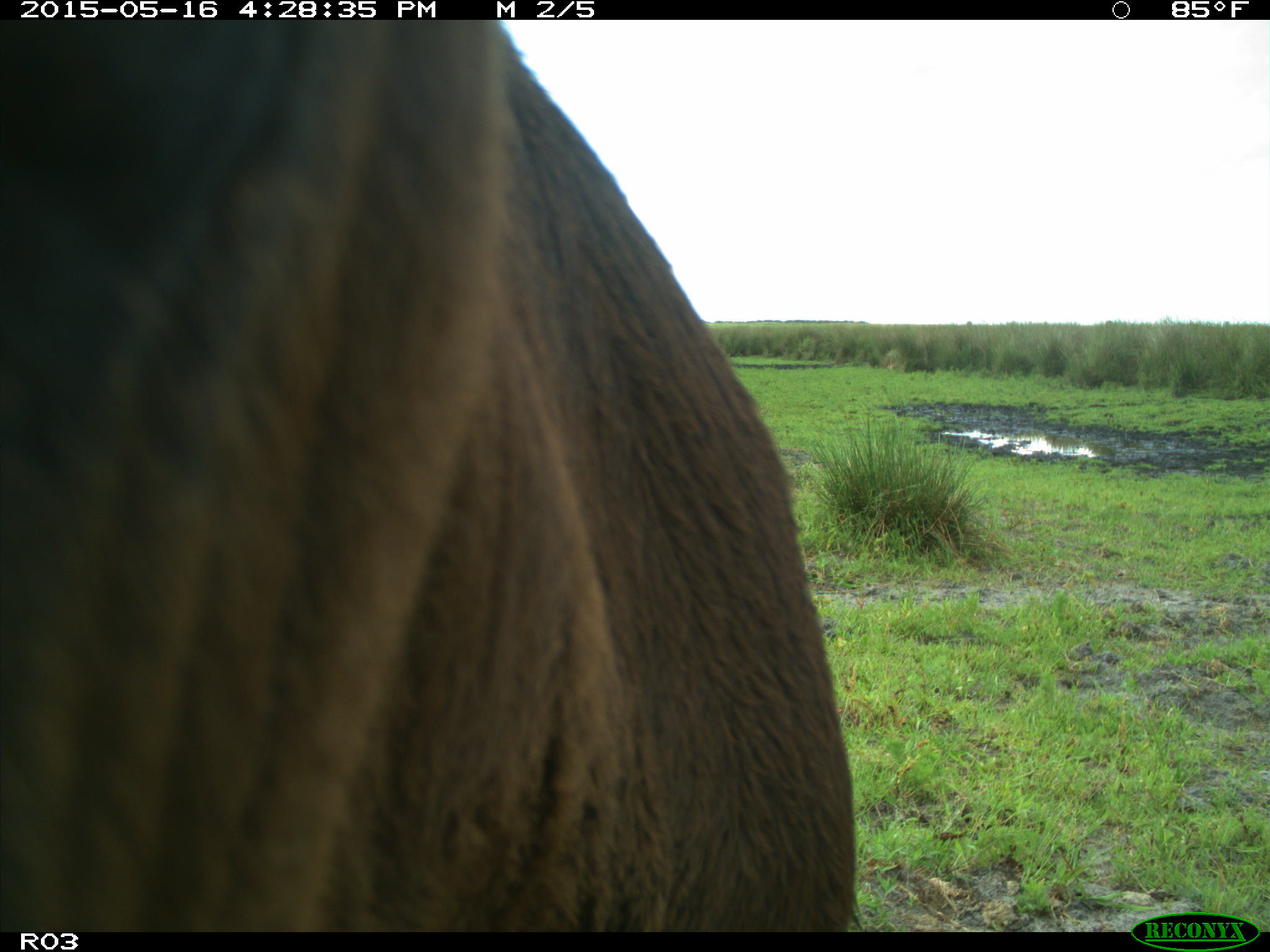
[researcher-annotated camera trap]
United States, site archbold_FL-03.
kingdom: Animalia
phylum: Chordata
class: Mammalia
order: Artiodactyla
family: Bovidae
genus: Bos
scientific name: Bos taurus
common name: domestic cow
Bos taurus (domestic cow).